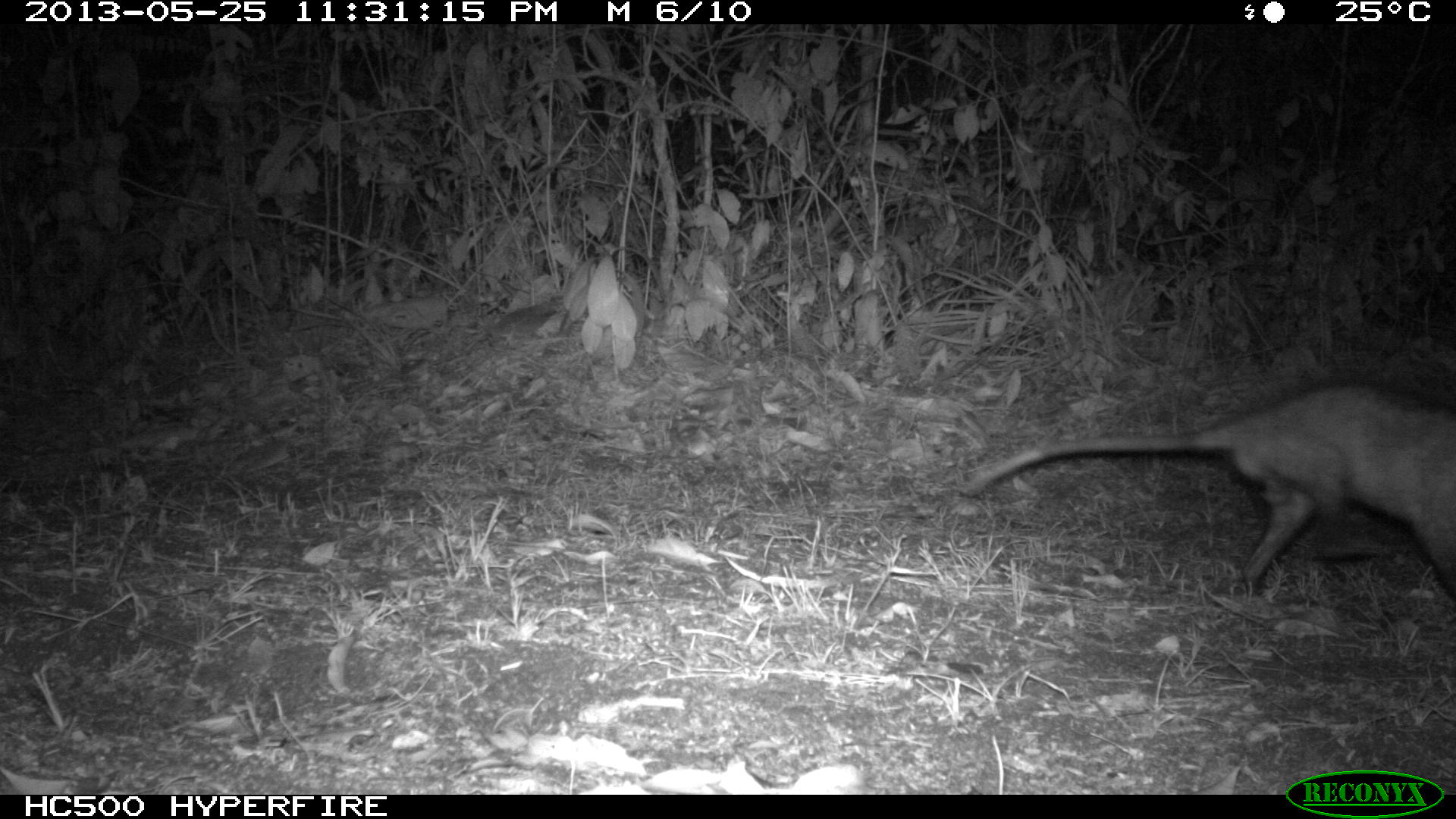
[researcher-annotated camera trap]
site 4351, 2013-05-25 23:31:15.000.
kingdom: Animalia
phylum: Chordata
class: Mammalia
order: Didelphimorphia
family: Didelphidae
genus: Didelphis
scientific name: Didelphis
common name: american opossums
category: didelphis sp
Didelphis sp (american opossums) (Didelphis), count 1, sex male.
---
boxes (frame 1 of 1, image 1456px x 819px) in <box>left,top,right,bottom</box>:
didelphis sp: <box>960,378,1456,608</box>